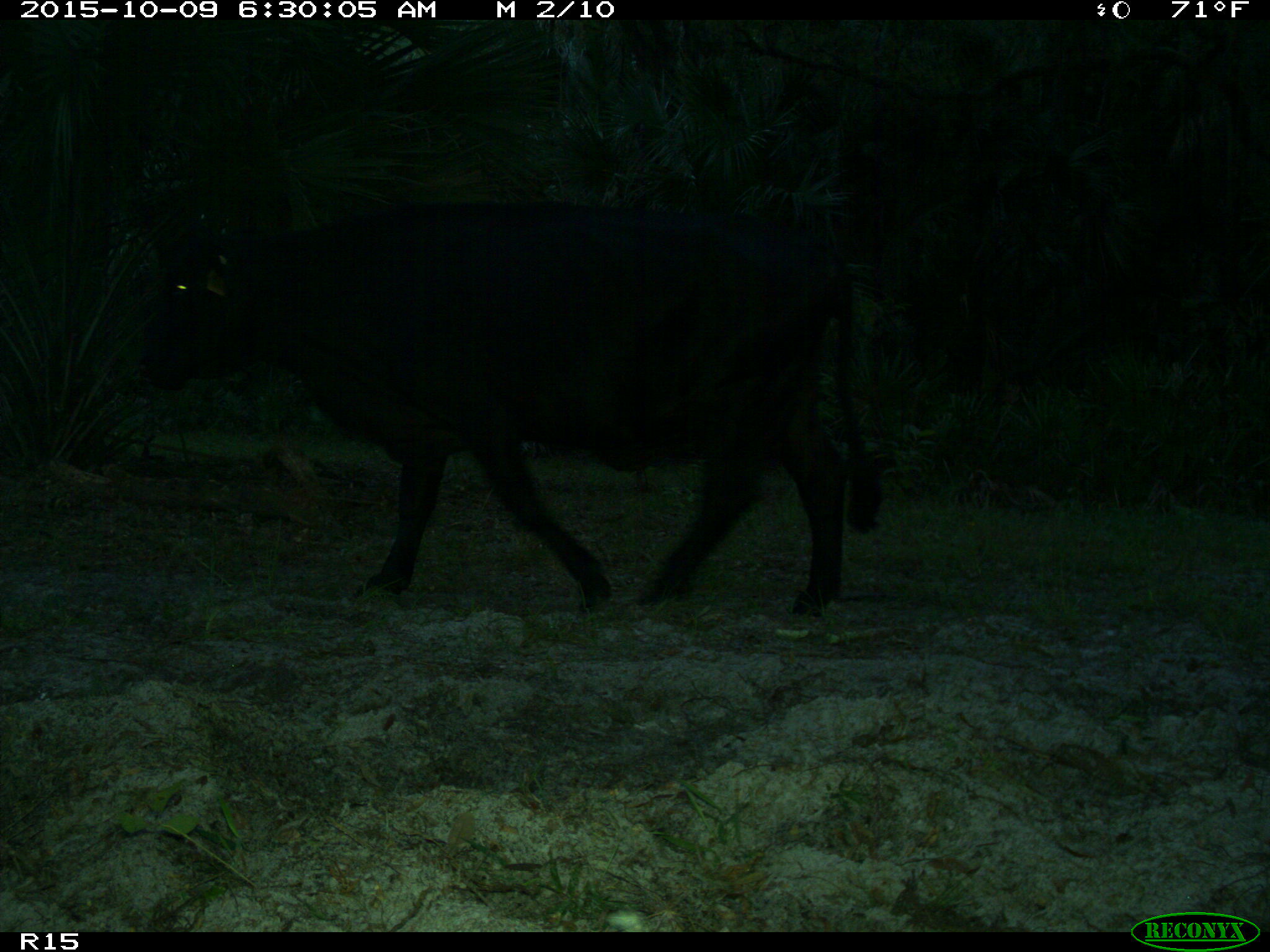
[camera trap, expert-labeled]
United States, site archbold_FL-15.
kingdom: Animalia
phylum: Chordata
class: Mammalia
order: Artiodactyla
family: Bovidae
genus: Bos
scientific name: Bos taurus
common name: domestic cow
Bos taurus (domestic cow).